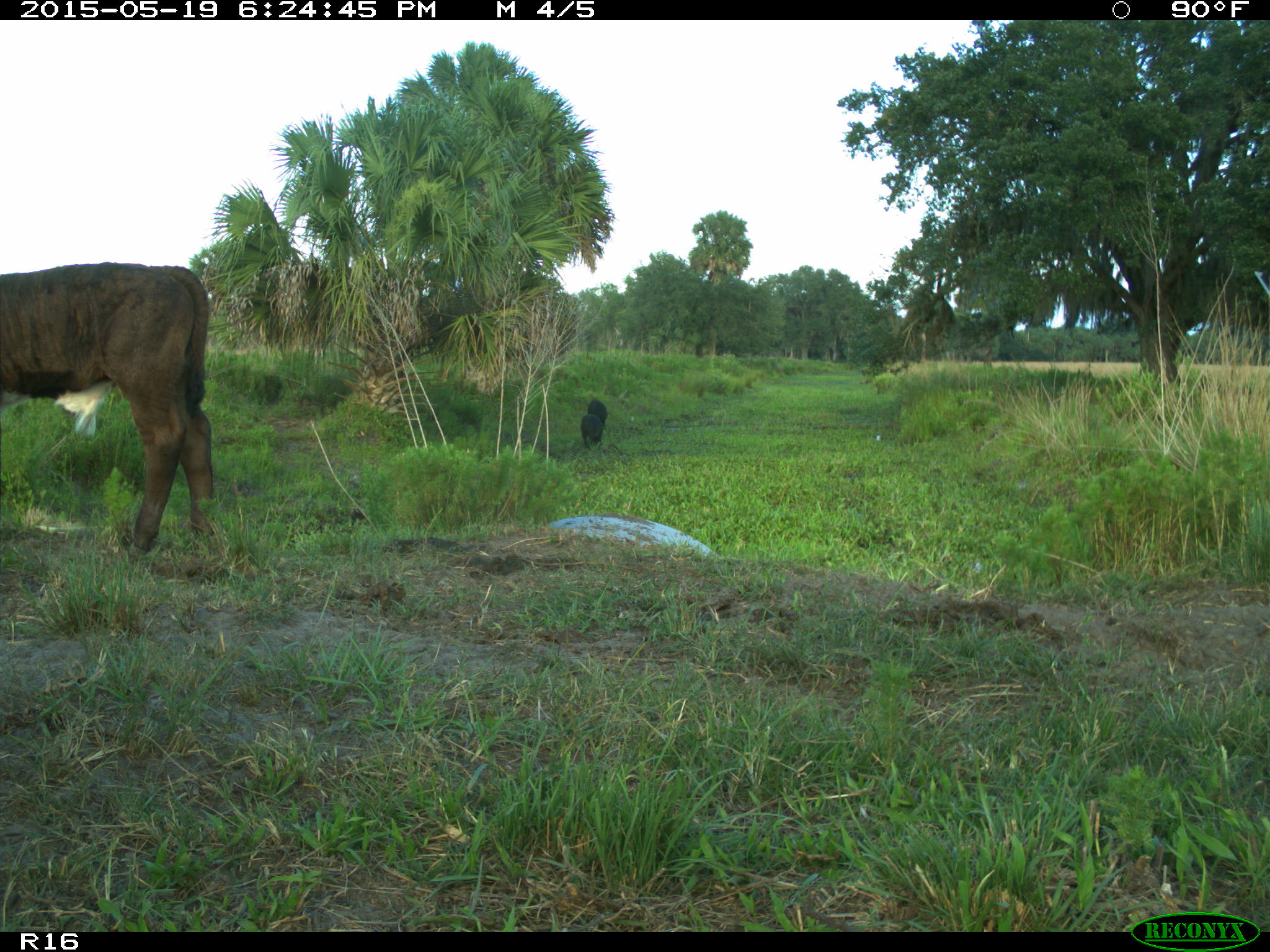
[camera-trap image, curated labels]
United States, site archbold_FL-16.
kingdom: Animalia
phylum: Chordata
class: Mammalia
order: Artiodactyla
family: Bovidae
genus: Bos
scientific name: Bos taurus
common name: domestic cow